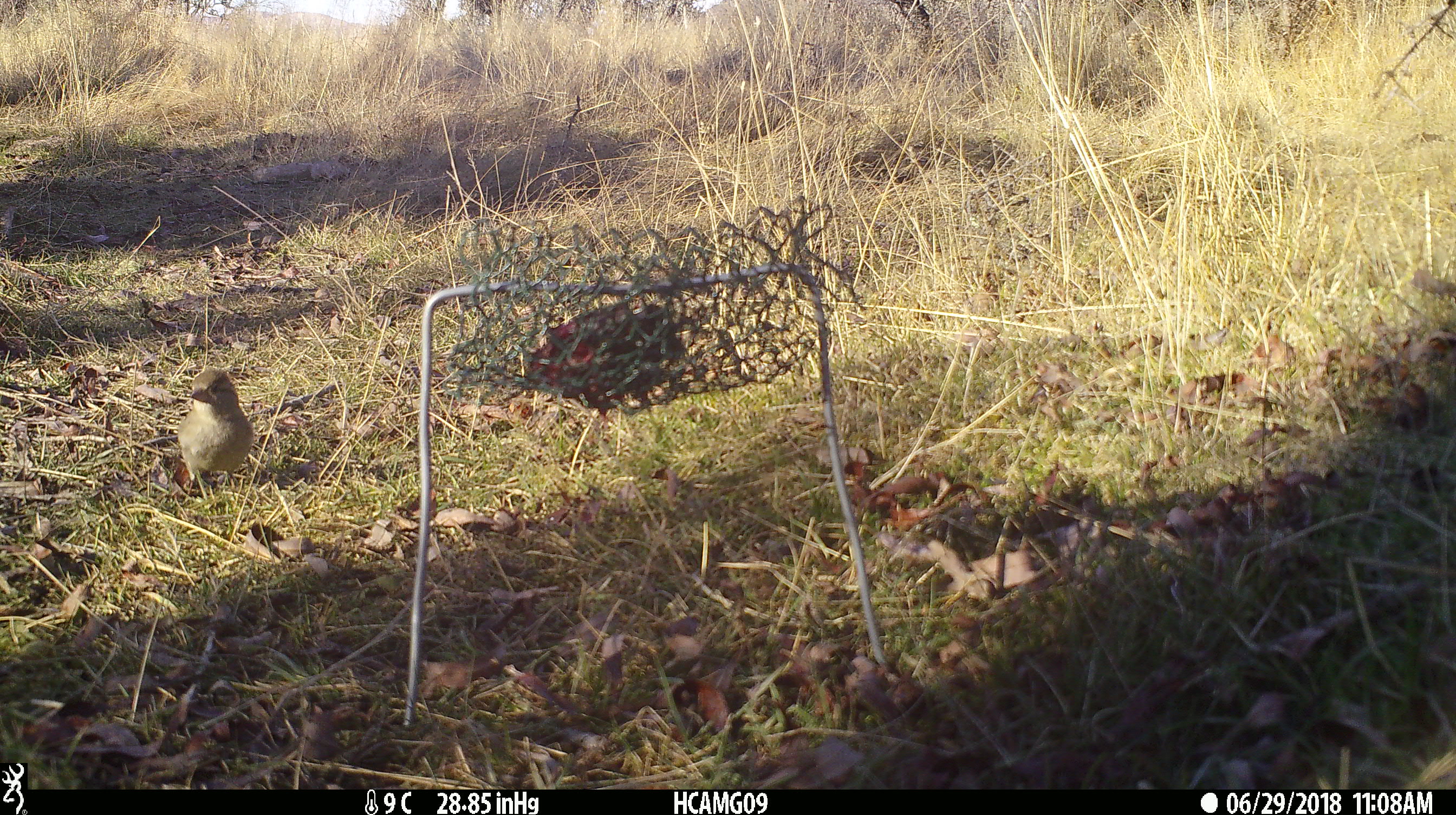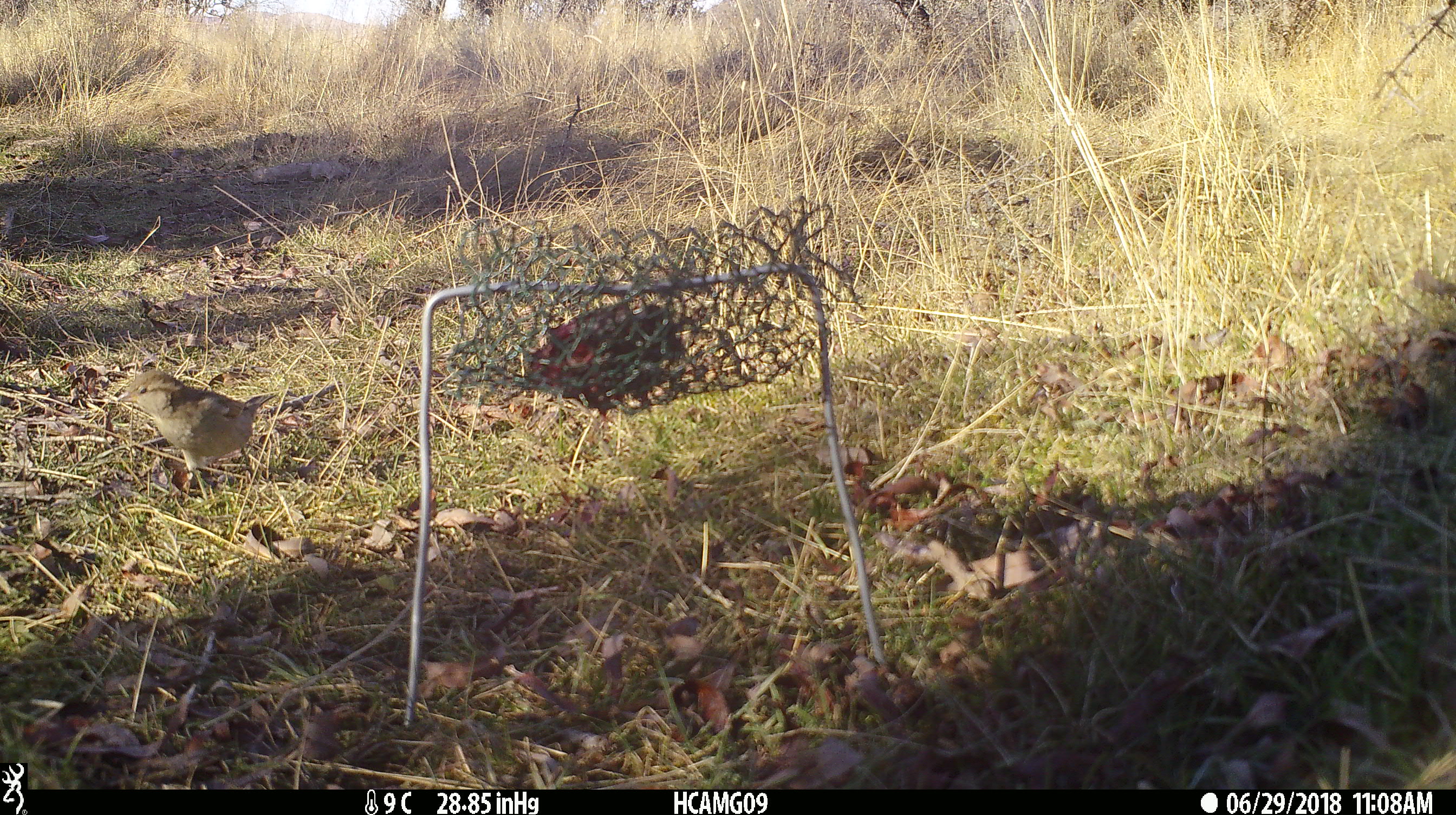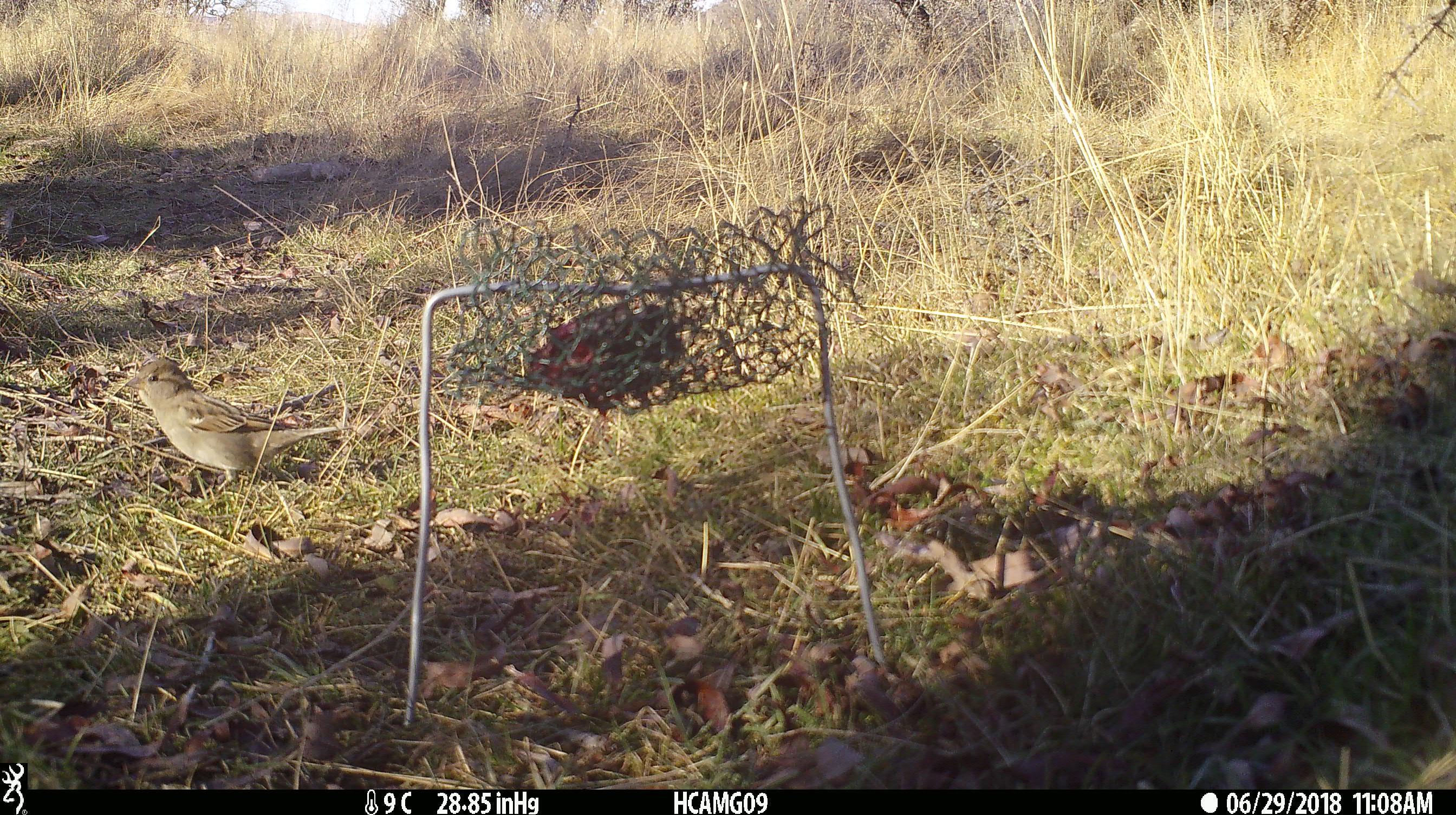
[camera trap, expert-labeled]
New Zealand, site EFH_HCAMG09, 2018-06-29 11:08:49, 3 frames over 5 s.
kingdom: Animalia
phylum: Chordata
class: Aves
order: Passeriformes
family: Prunellidae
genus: Prunella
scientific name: Prunella modularis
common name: dunnock